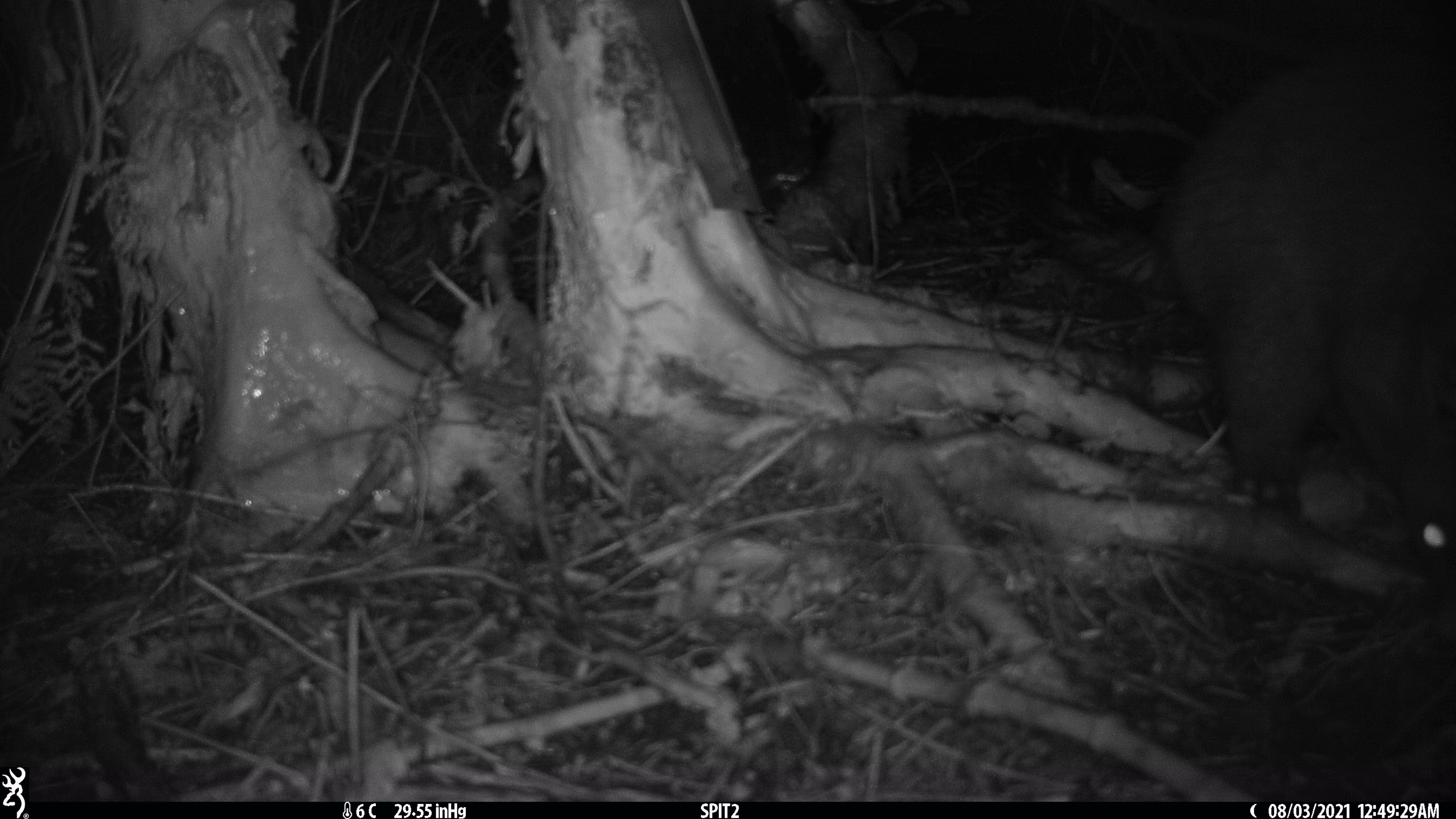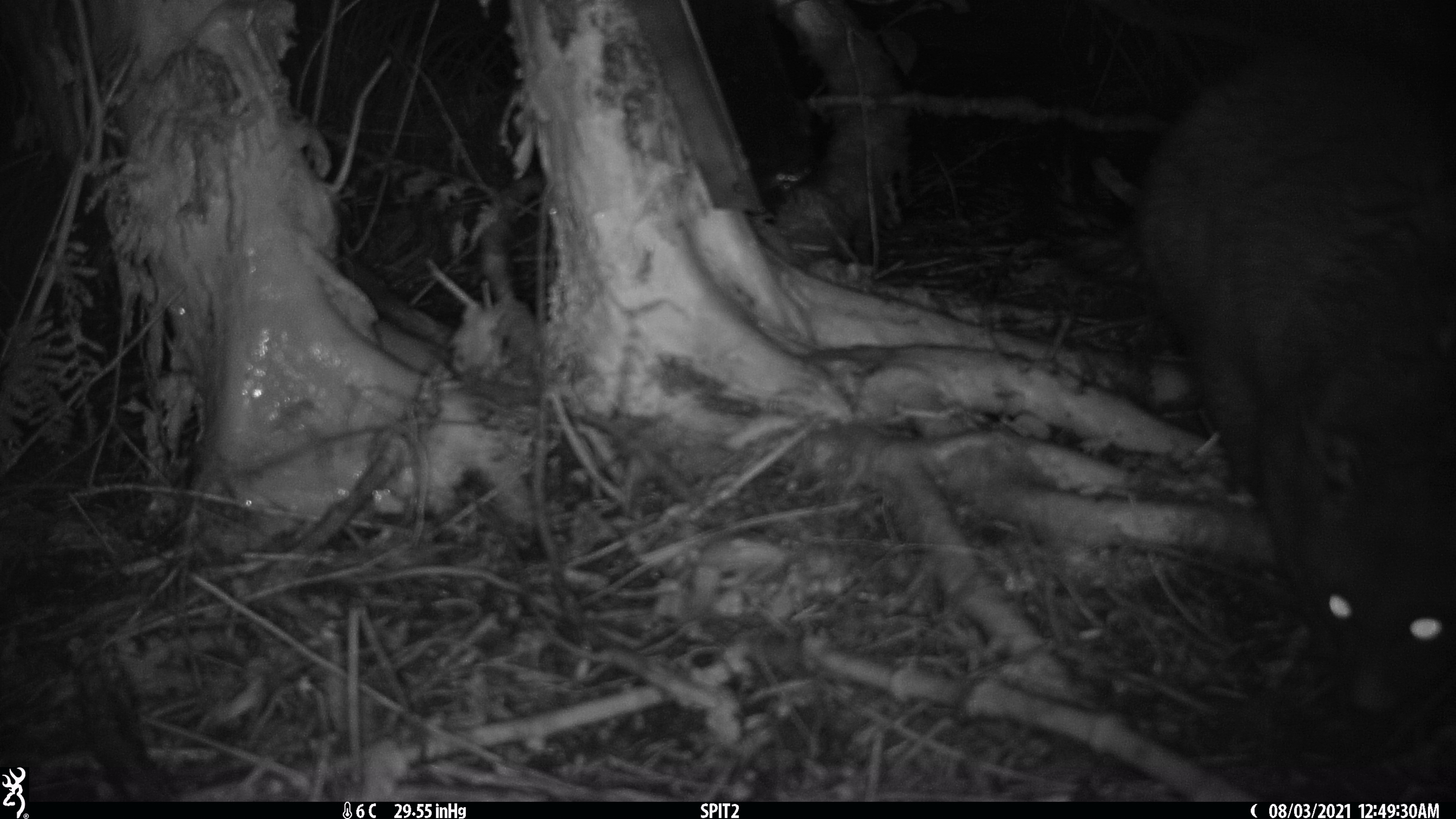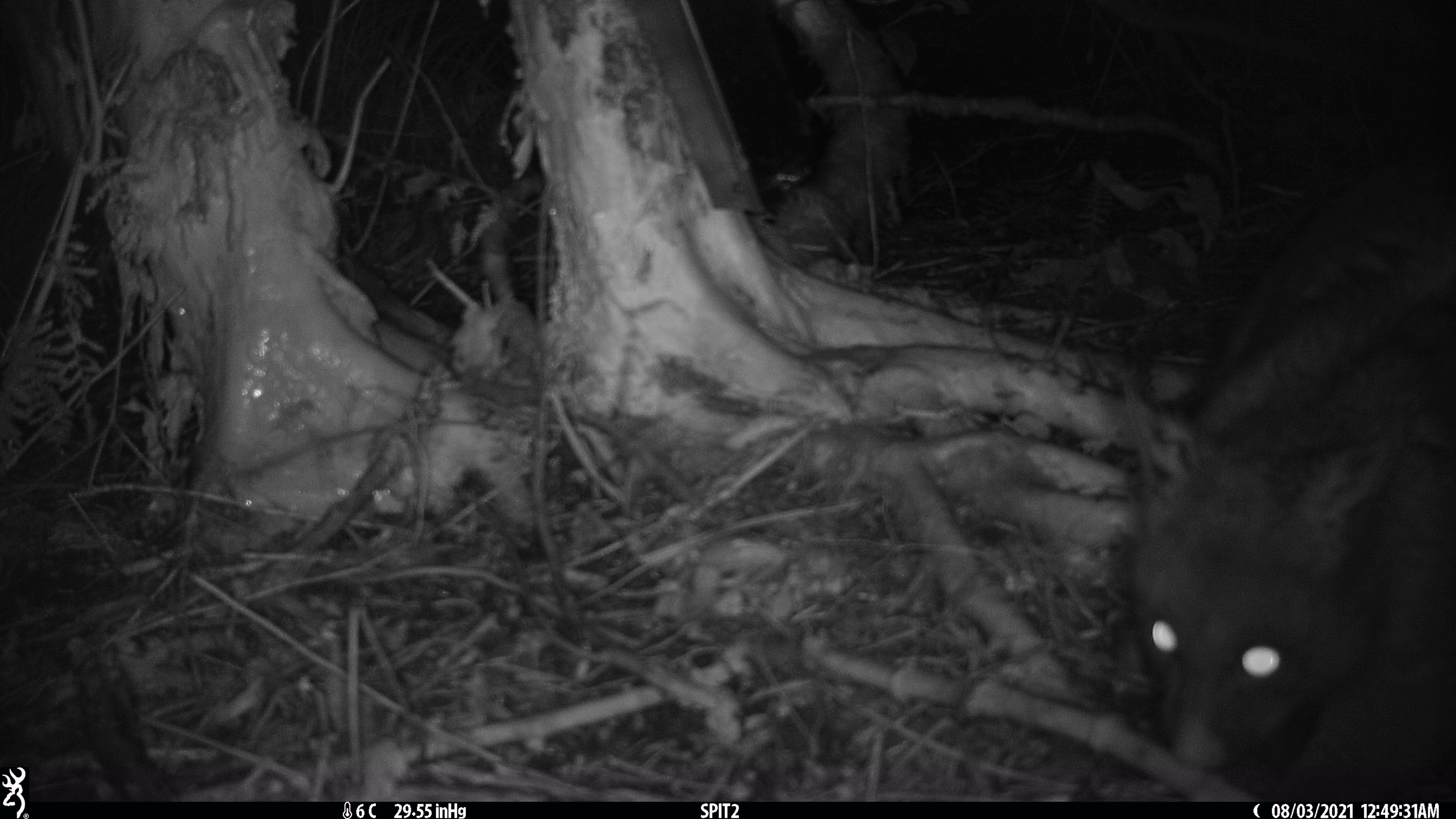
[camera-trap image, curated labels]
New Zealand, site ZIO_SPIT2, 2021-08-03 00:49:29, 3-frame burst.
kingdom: Animalia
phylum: Chordata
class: Mammalia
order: Diprotodontia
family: Phalangeridae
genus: Trichosurus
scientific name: Trichosurus vulpecula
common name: common brushtail possum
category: possum